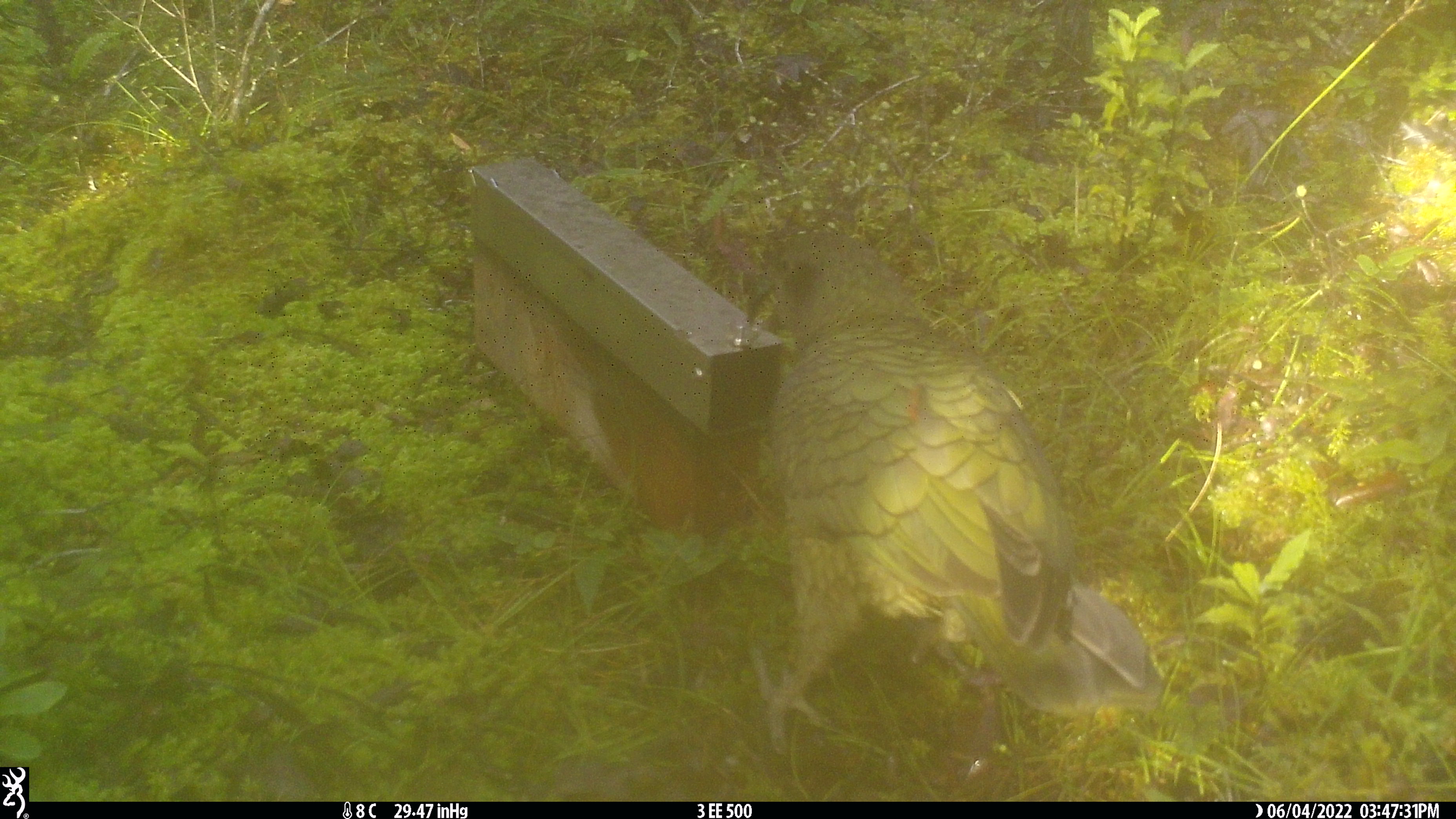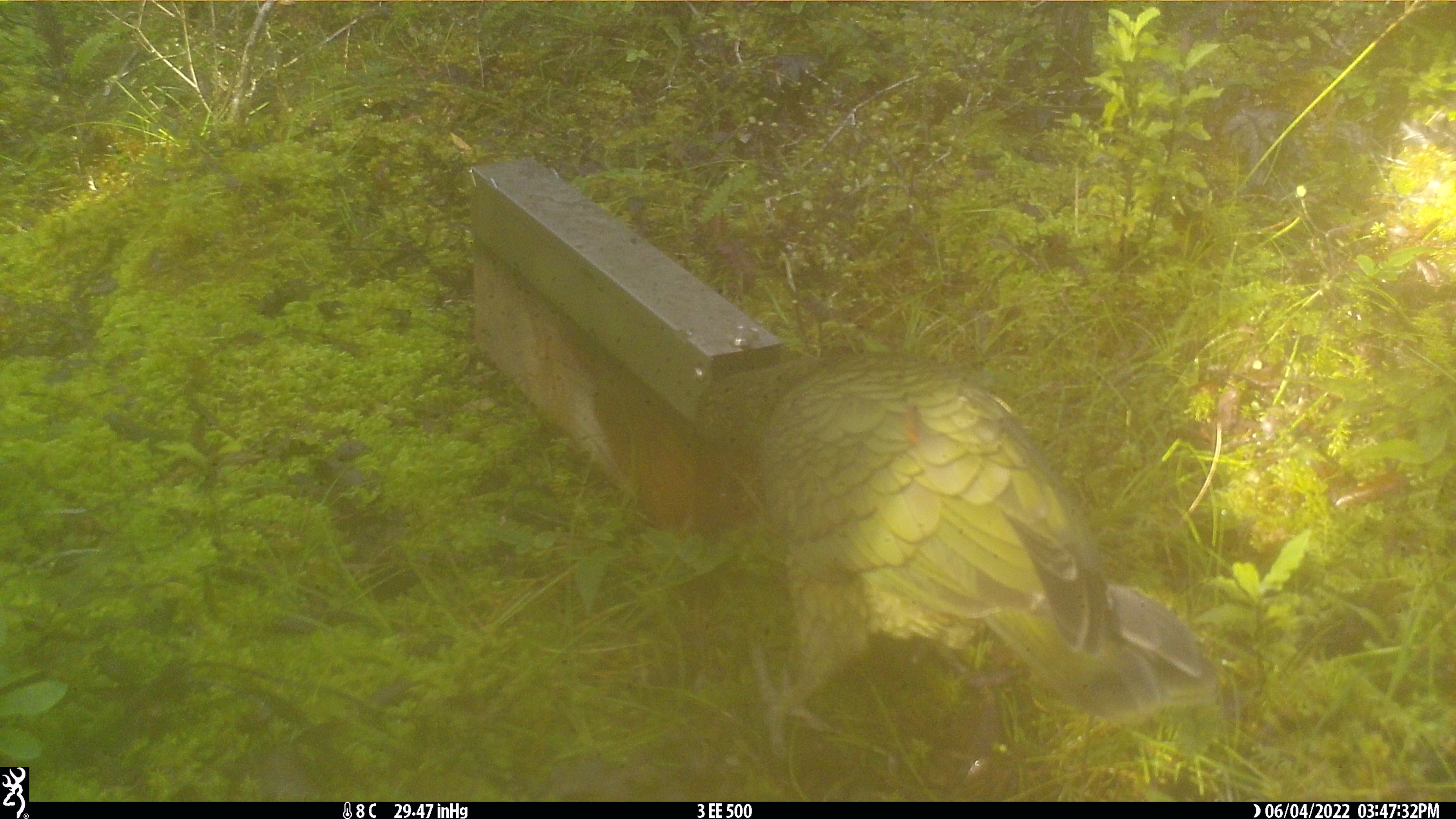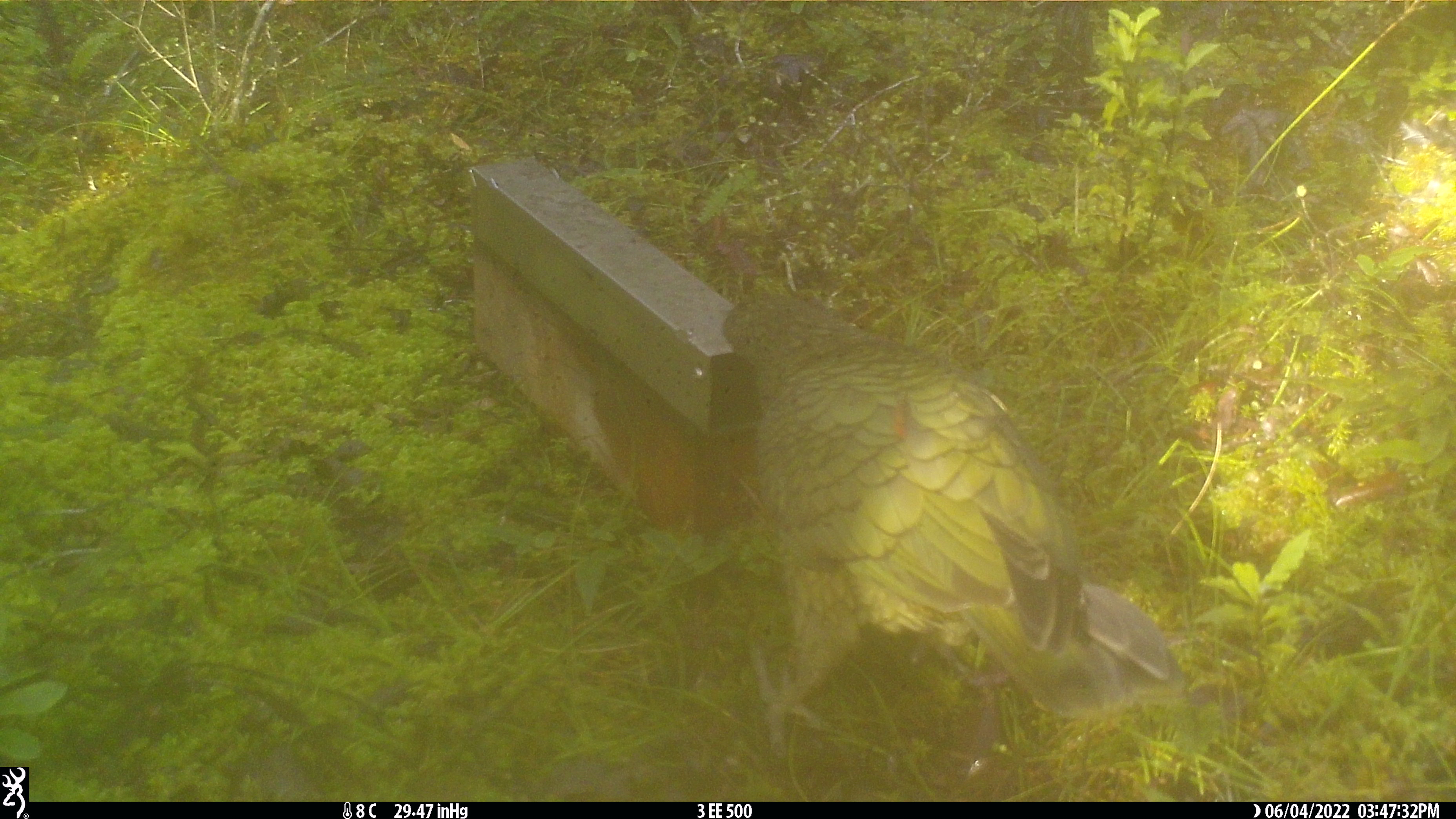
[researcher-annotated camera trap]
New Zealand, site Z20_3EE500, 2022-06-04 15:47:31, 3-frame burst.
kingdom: Animalia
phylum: Chordata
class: Aves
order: Psittaciformes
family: Strigopidae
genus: Nestor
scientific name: Nestor notabilis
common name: kea